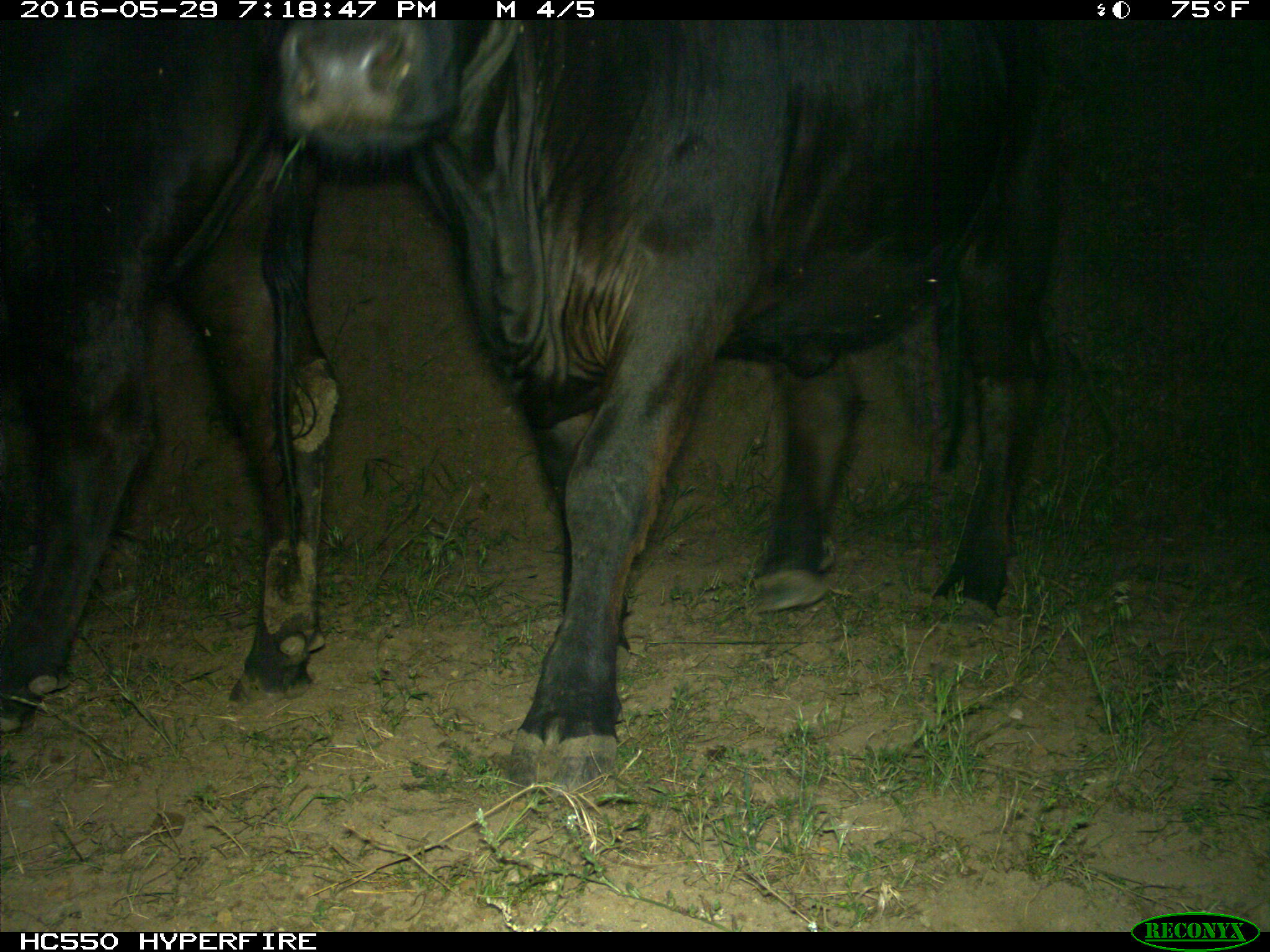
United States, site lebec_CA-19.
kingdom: Animalia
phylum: Chordata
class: Mammalia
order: Artiodactyla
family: Bovidae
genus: Bos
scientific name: Bos taurus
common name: domestic cow